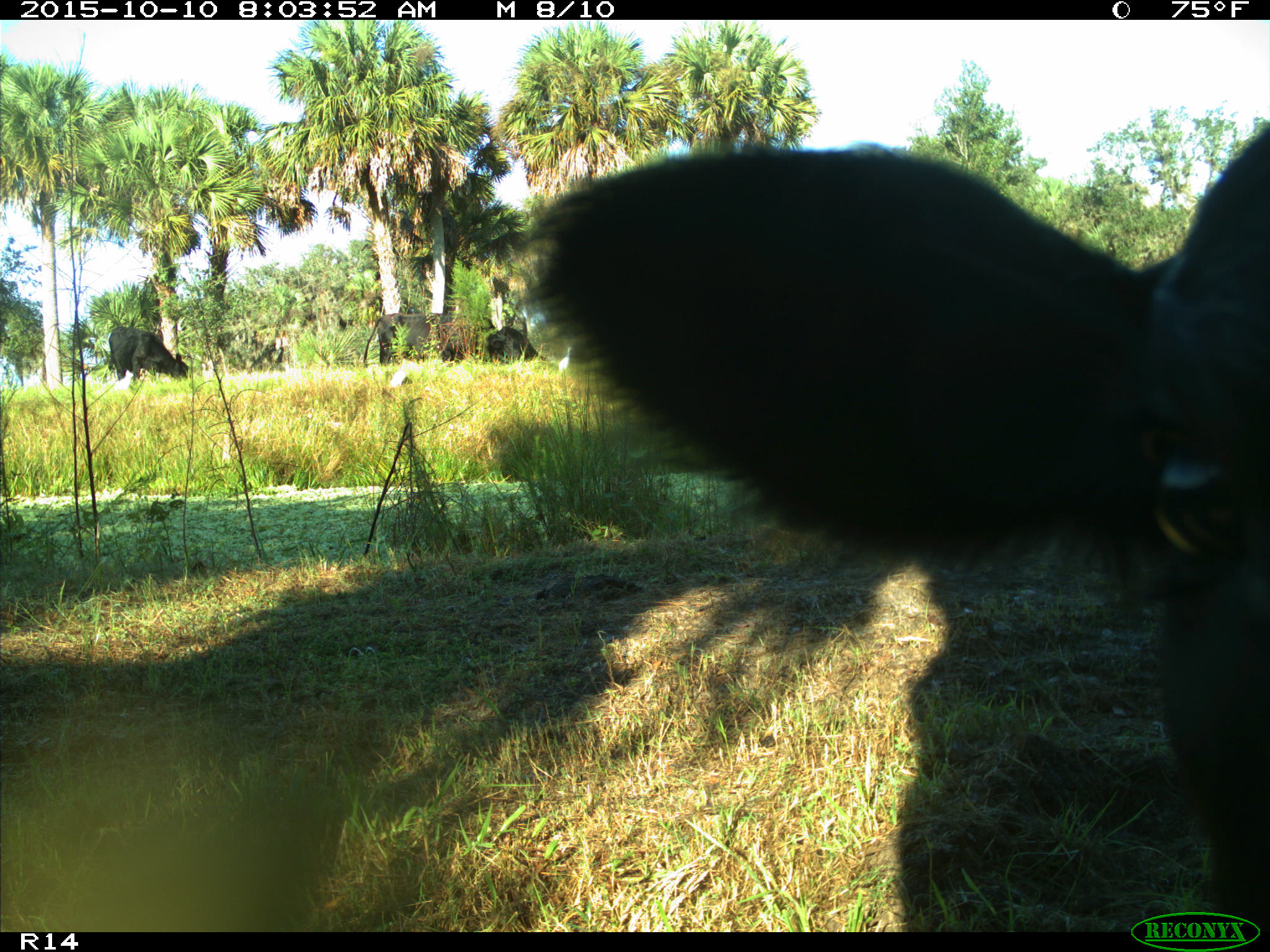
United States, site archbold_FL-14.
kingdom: Animalia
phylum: Chordata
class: Mammalia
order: Artiodactyla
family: Bovidae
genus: Bos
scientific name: Bos taurus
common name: domestic cow